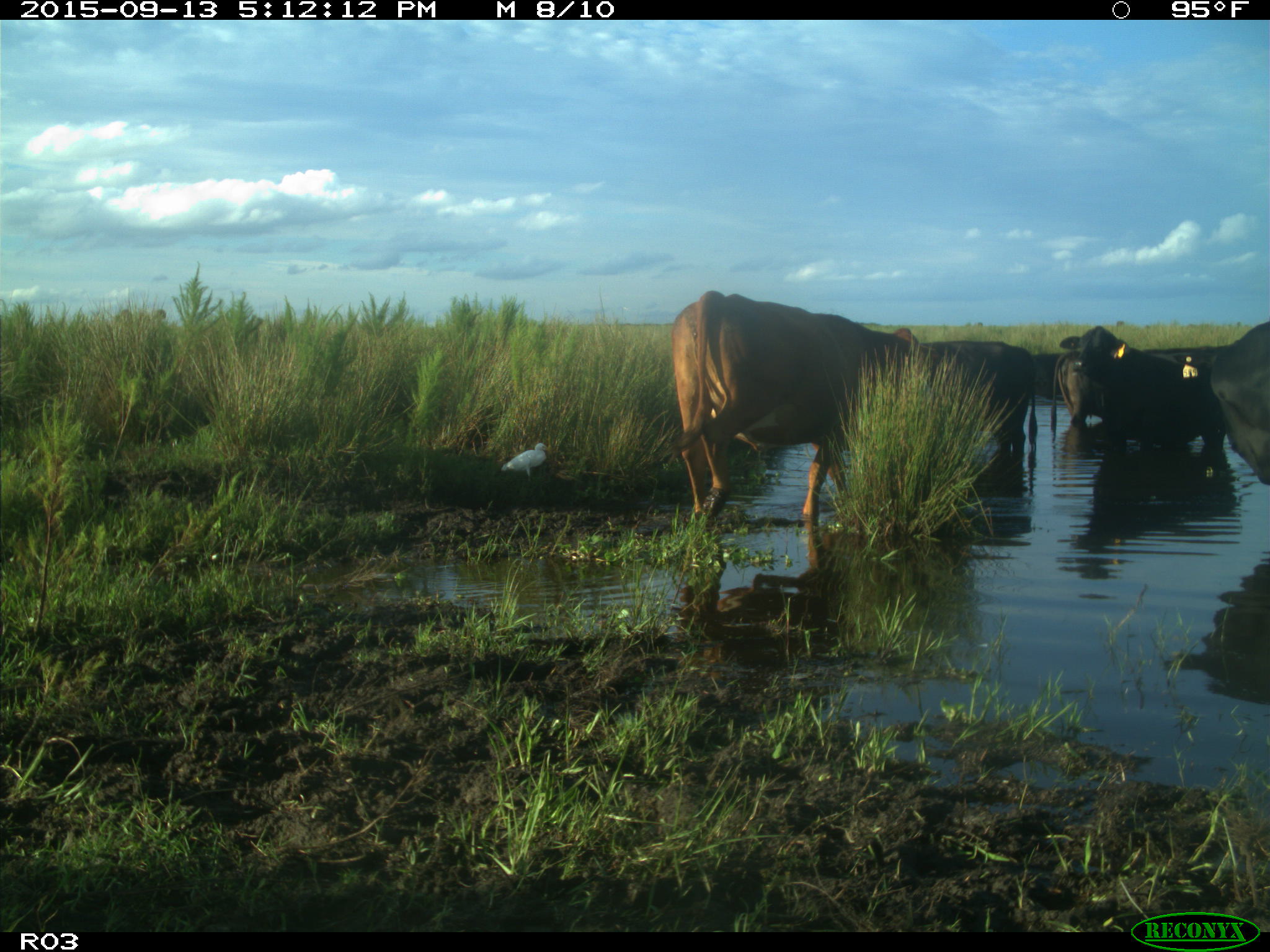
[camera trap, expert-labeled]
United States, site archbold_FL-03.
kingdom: Animalia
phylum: Chordata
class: Mammalia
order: Artiodactyla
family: Bovidae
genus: Bos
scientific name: Bos taurus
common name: domestic cow